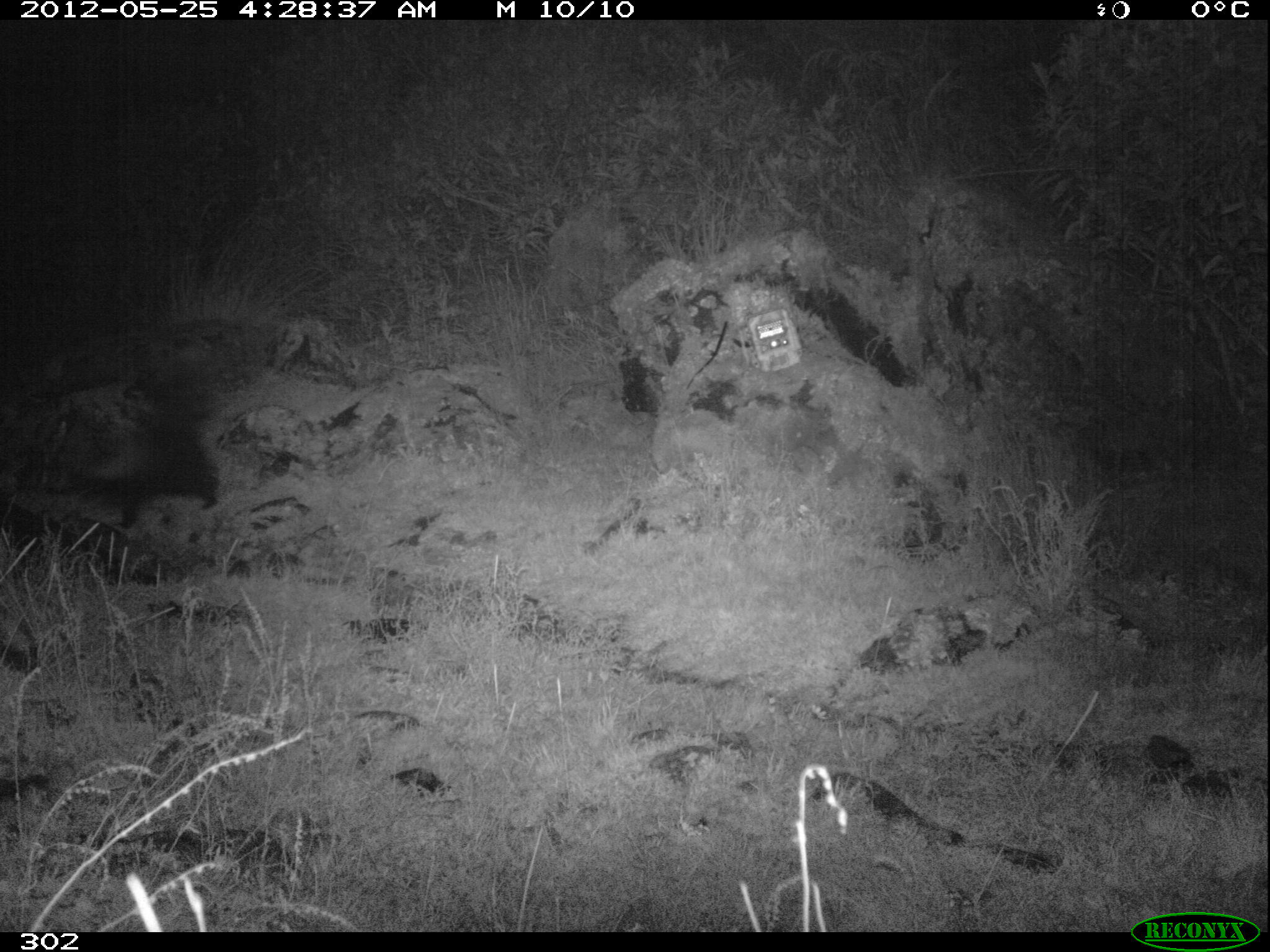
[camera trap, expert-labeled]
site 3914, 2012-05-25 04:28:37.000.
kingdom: Animalia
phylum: Chordata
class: Mammalia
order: Carnivora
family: Mephitidae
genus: Conepatus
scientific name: Conepatus chinga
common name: molina's hog-nosed skunk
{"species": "Conepatus chinga (molina's hog-nosed skunk)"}